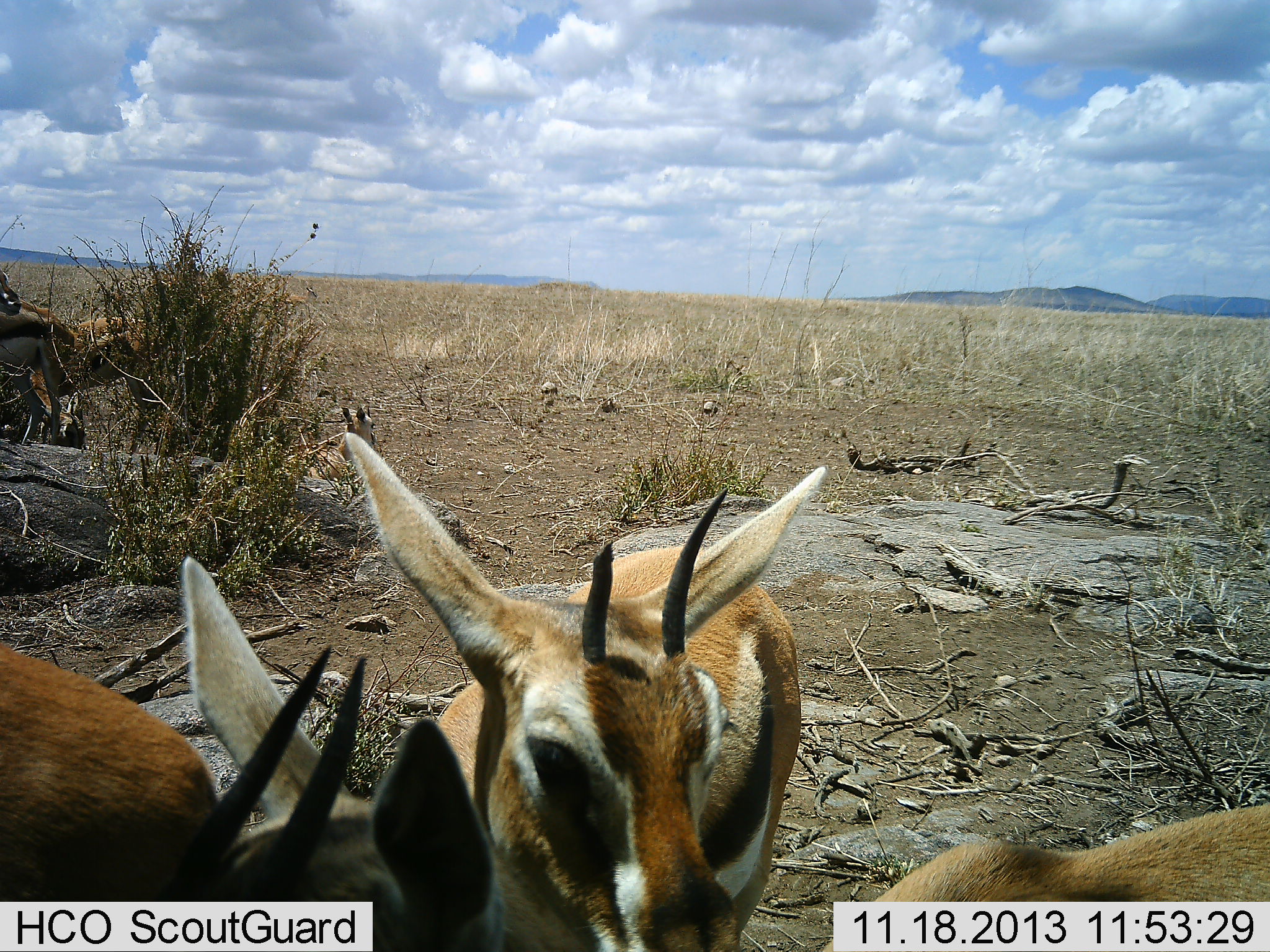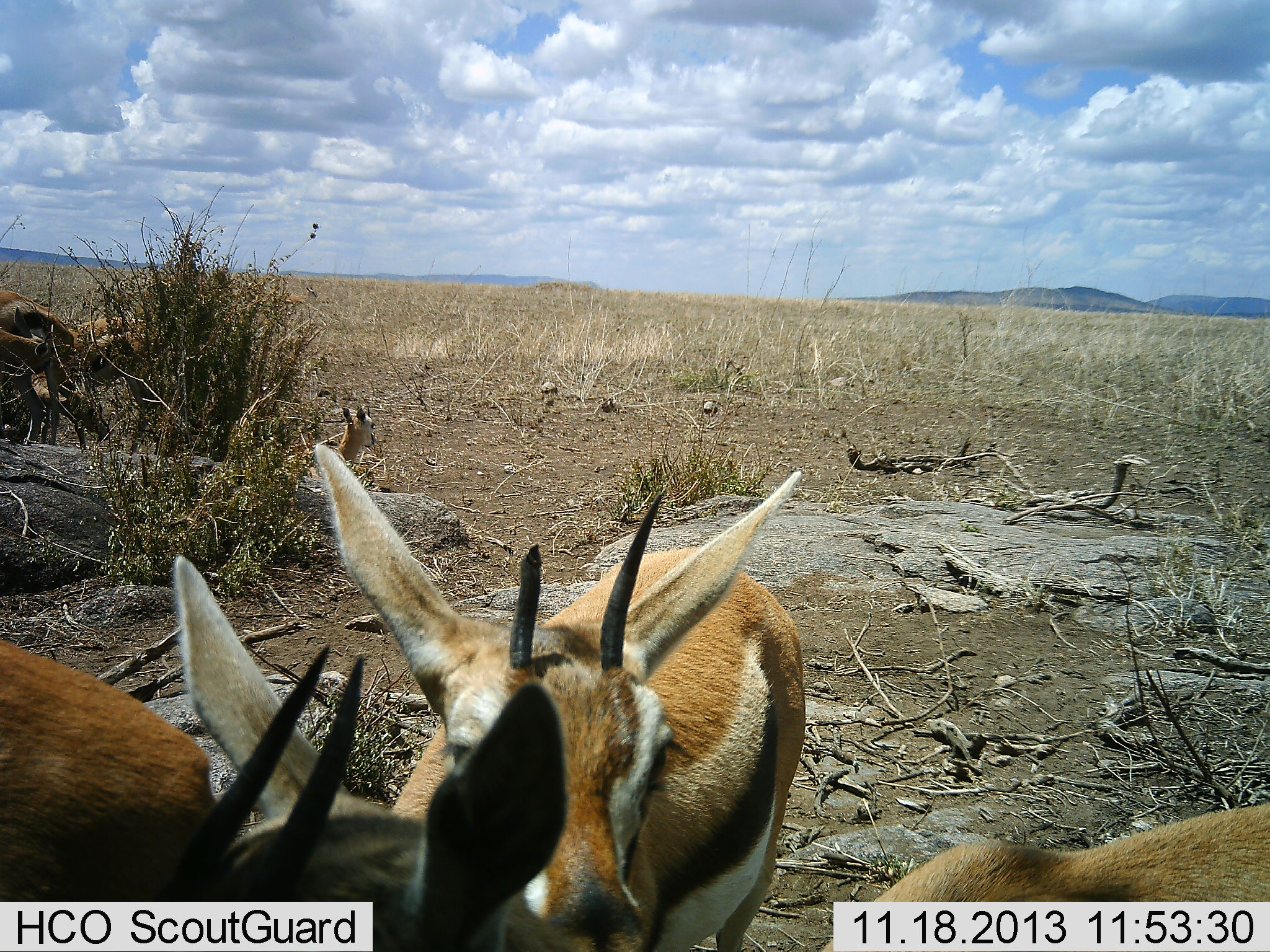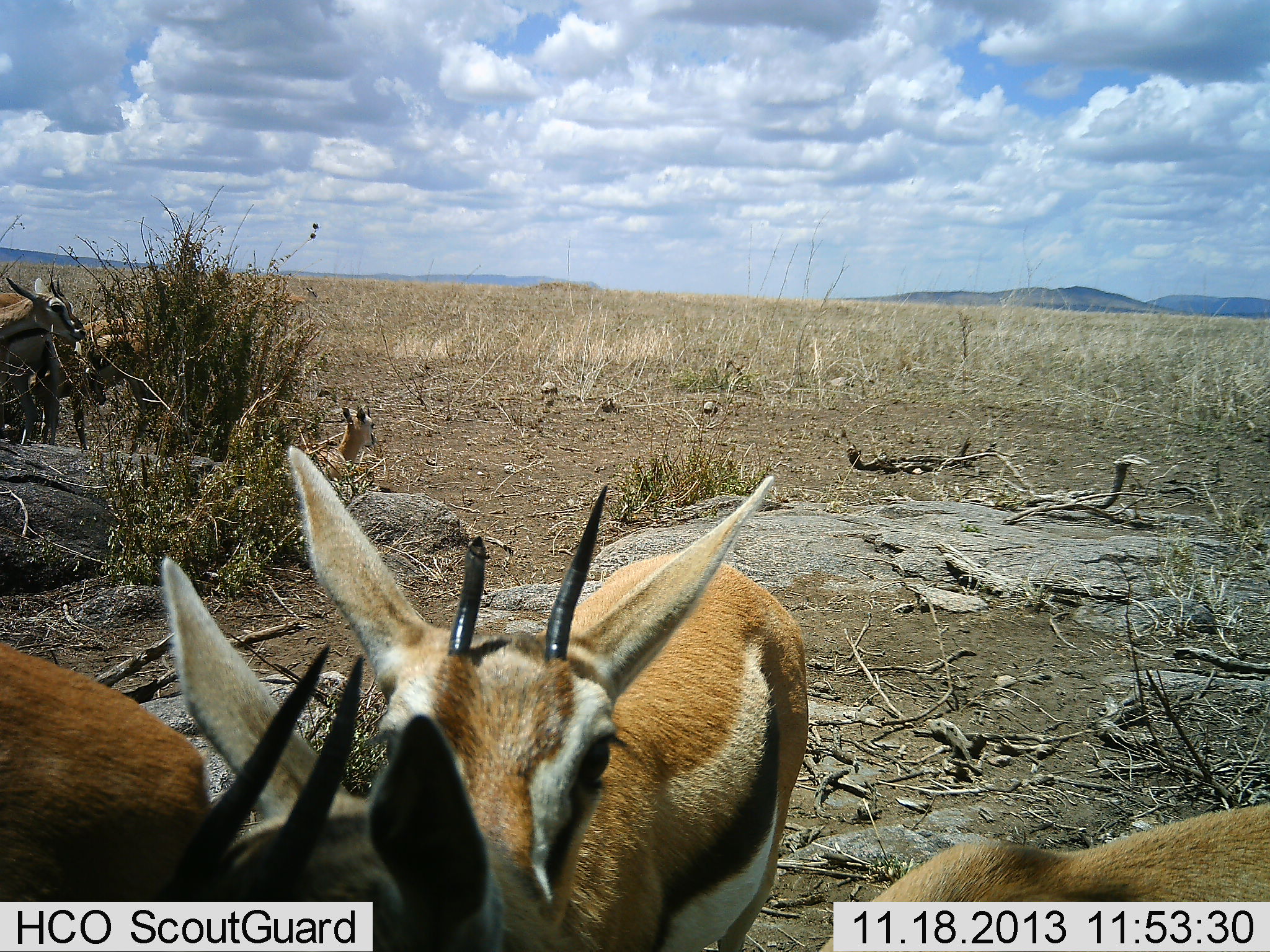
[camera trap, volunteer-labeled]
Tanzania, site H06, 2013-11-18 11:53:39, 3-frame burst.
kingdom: Animalia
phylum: Chordata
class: Mammalia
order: Artiodactyla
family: Bovidae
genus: Eudorcas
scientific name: Eudorcas thomsonii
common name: thomson's gazelle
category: gazellethomsons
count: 6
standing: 100%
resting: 30%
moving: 0%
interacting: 0%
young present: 10%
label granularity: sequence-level